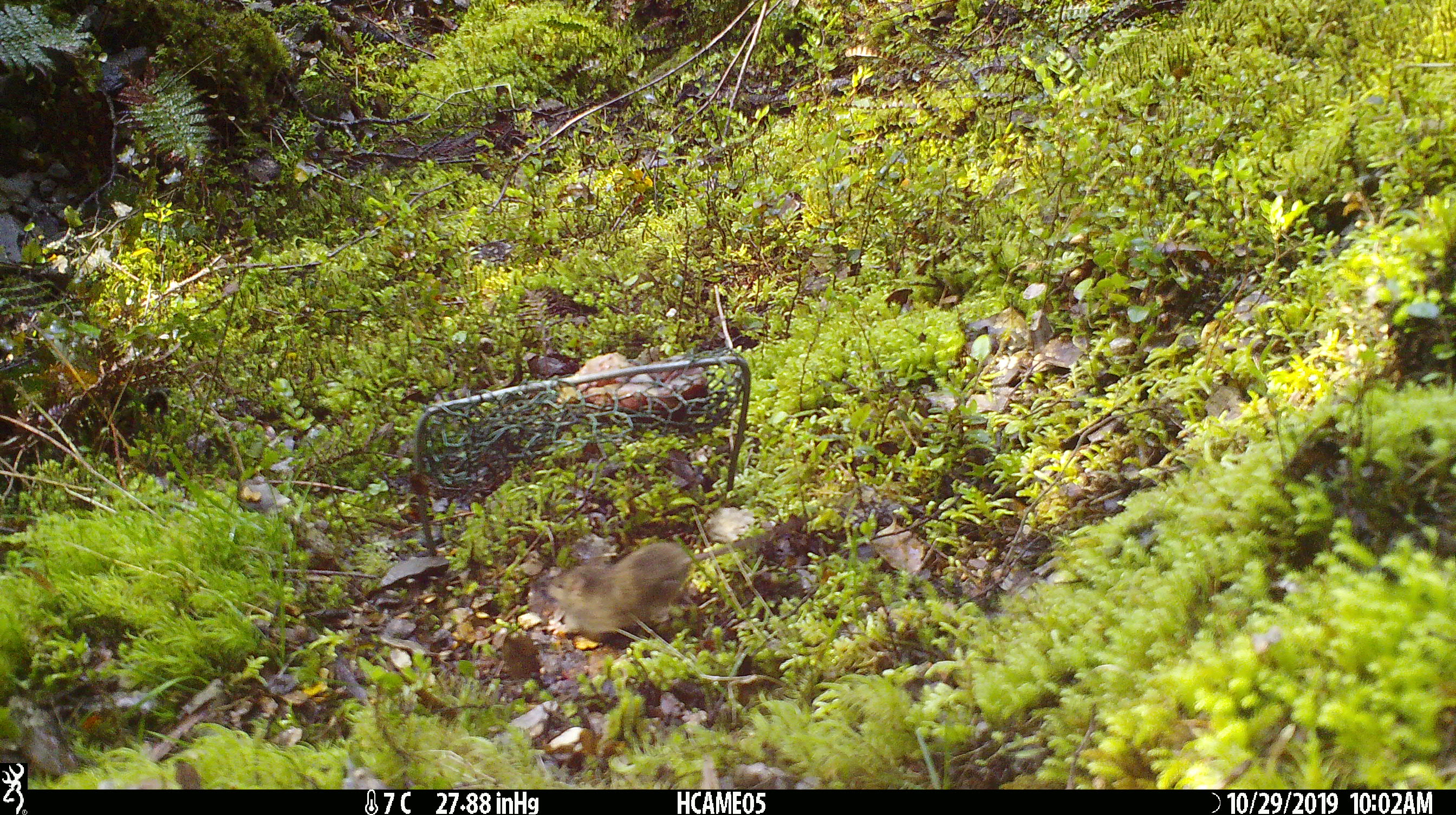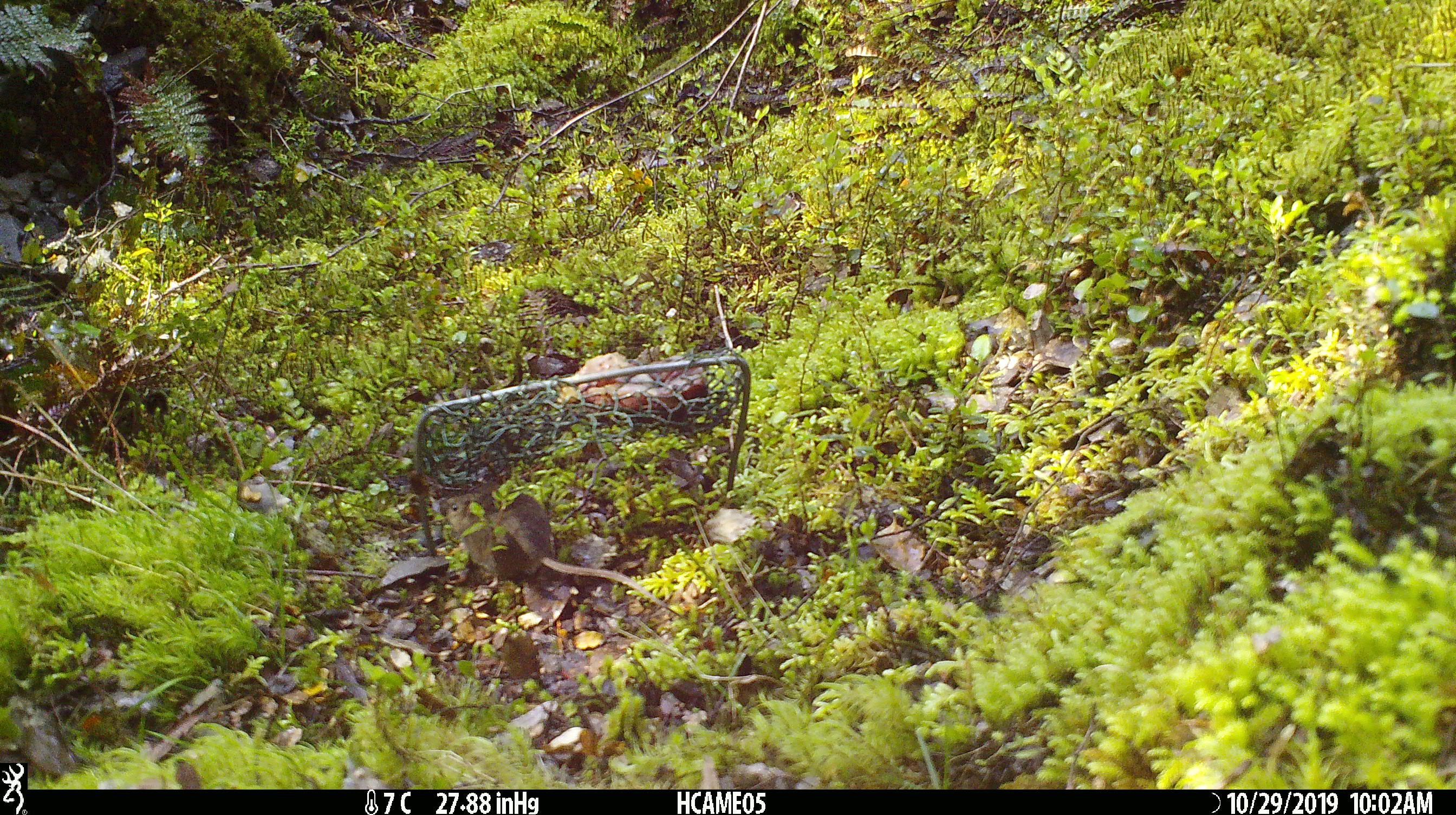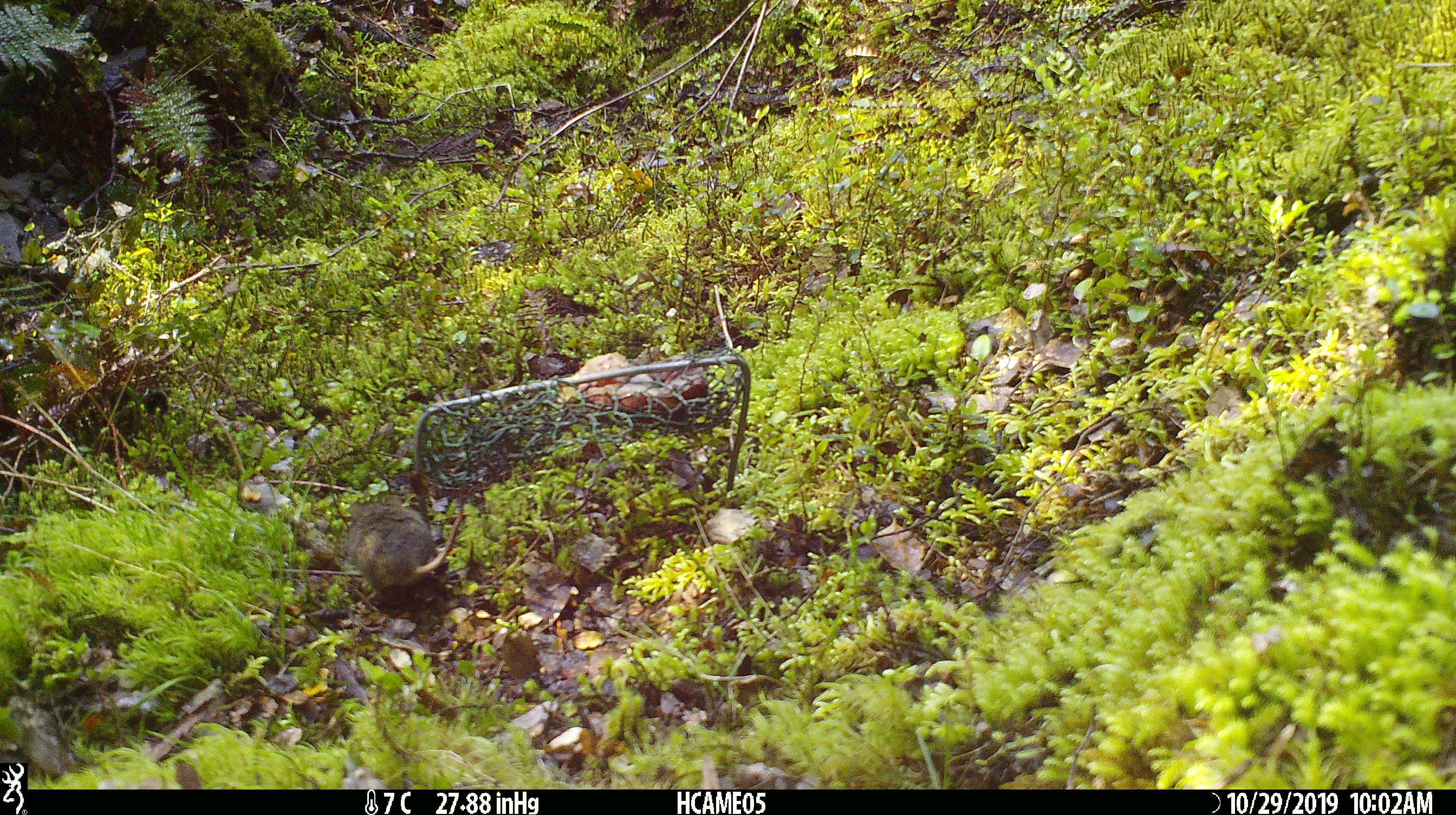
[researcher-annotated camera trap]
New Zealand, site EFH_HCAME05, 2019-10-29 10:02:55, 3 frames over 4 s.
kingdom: Animalia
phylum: Chordata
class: Mammalia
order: Rodentia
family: Muridae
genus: Mus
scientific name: Mus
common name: mouse